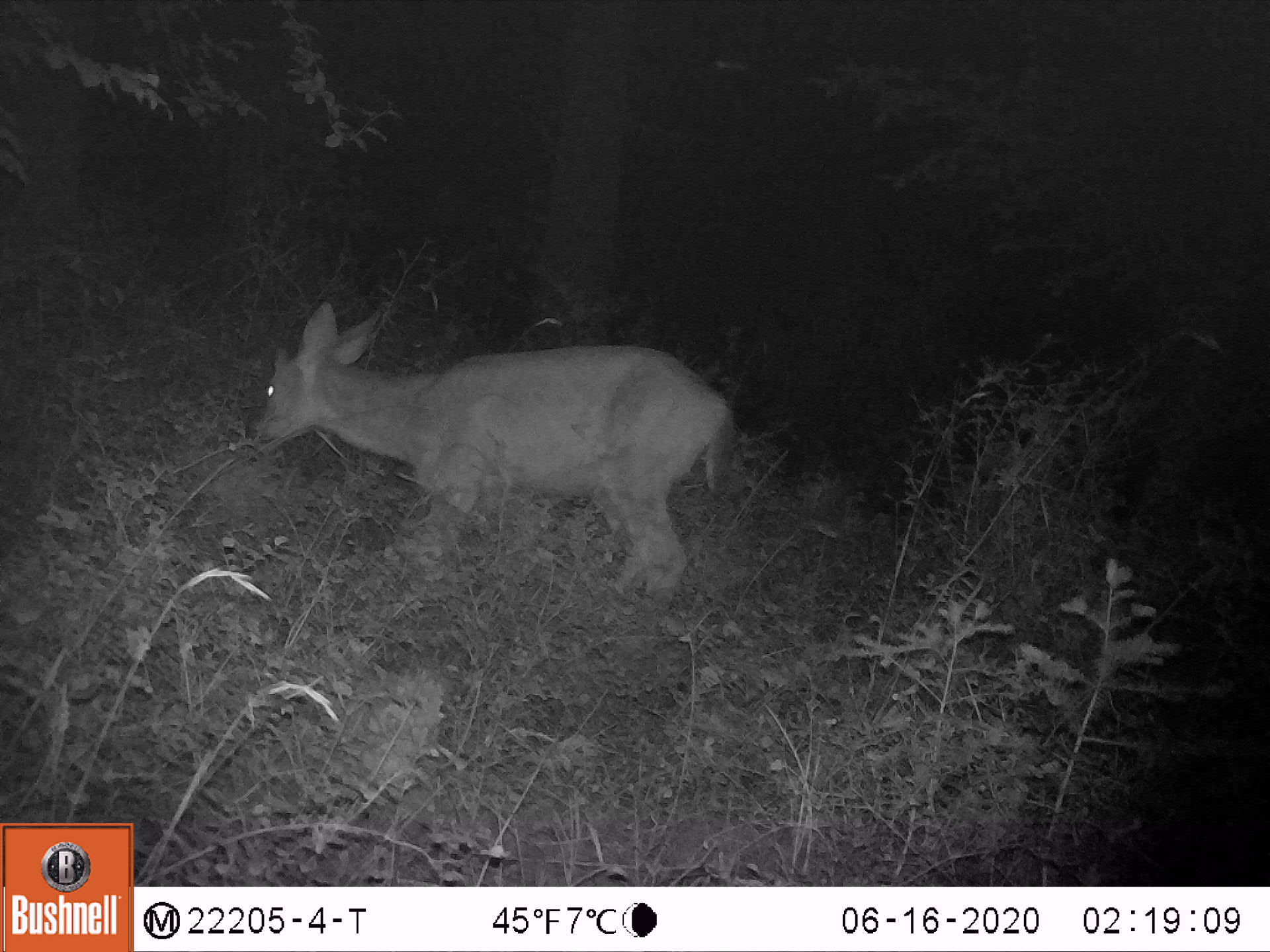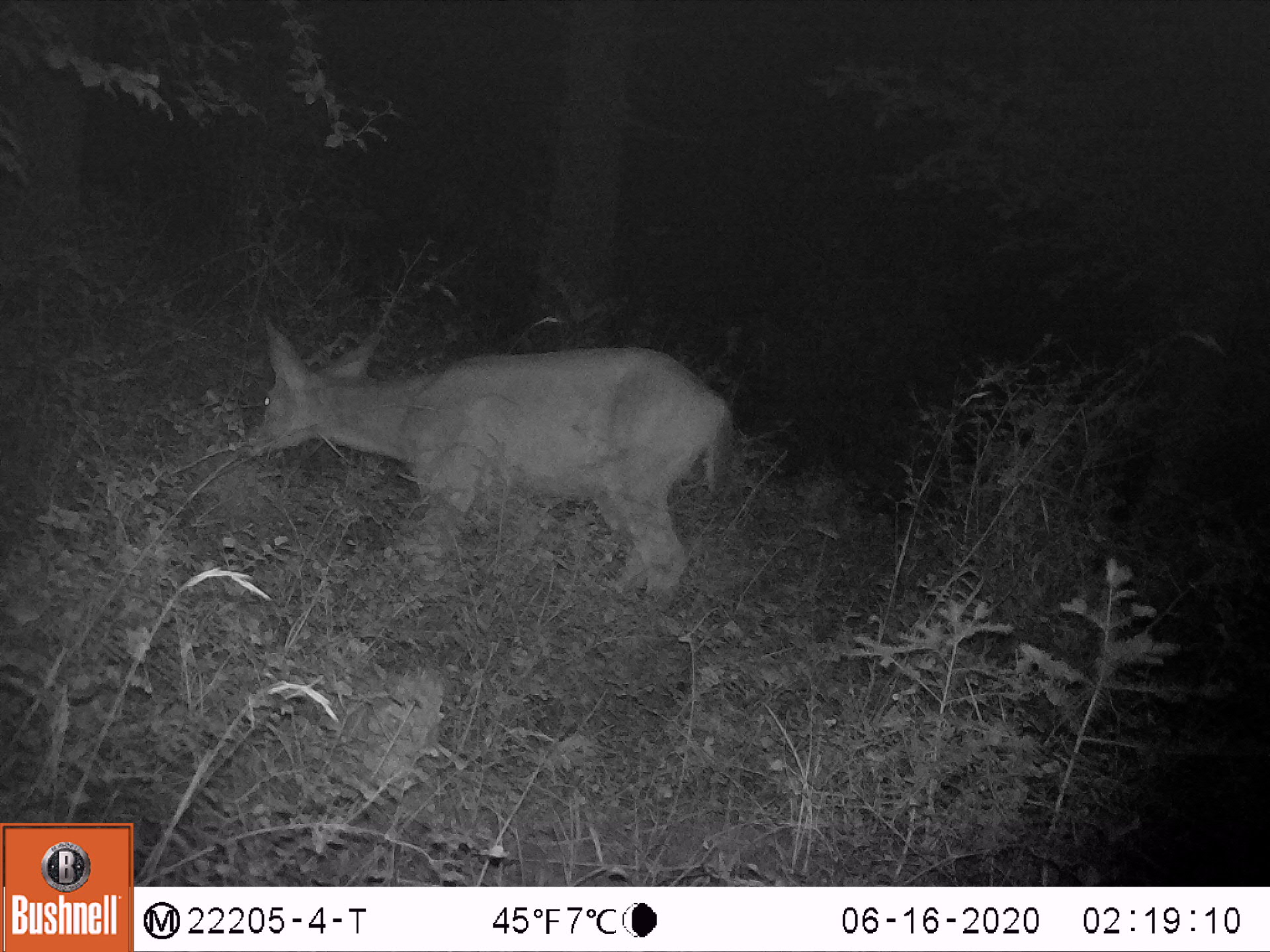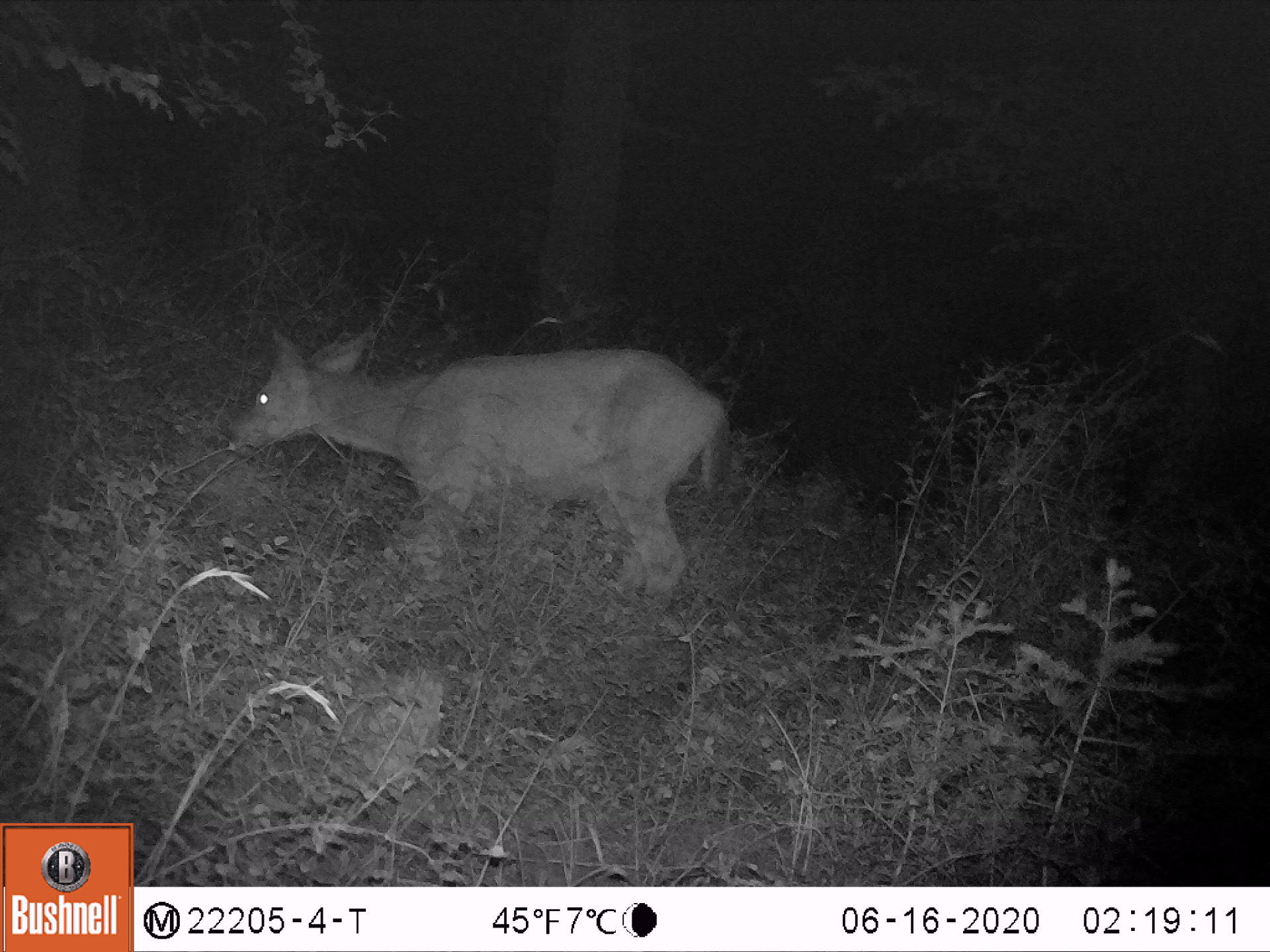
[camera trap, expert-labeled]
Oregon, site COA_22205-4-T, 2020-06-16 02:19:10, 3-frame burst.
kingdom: Animalia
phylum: Chordata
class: Mammalia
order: Artiodactyla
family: Cervidae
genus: Odocoileus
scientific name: Odocoileus hemionus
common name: black-tailed deer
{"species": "black-tailed deer (Odocoileus hemionus)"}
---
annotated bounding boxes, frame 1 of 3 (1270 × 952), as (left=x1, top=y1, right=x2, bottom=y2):
black-tailed deer: (left=208, top=281, right=784, bottom=667)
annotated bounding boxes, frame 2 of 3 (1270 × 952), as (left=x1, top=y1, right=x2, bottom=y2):
black-tailed deer: (left=206, top=306, right=781, bottom=650)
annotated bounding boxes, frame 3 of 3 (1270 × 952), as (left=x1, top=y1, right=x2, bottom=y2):
black-tailed deer: (left=209, top=299, right=746, bottom=641)